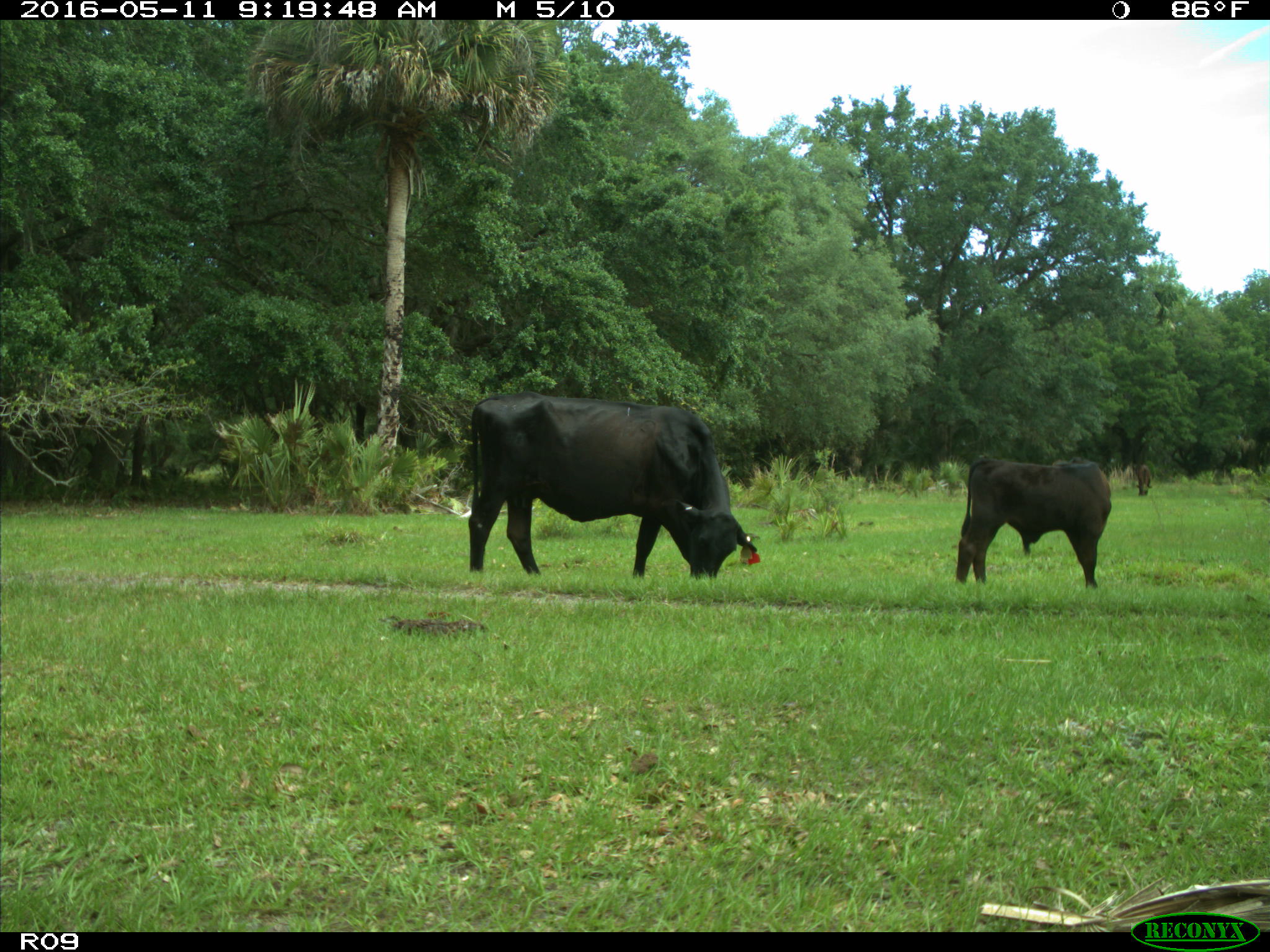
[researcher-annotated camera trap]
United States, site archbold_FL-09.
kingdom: Animalia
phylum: Chordata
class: Mammalia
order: Artiodactyla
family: Bovidae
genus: Bos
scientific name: Bos taurus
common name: domestic cow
Bos taurus (domestic cow).